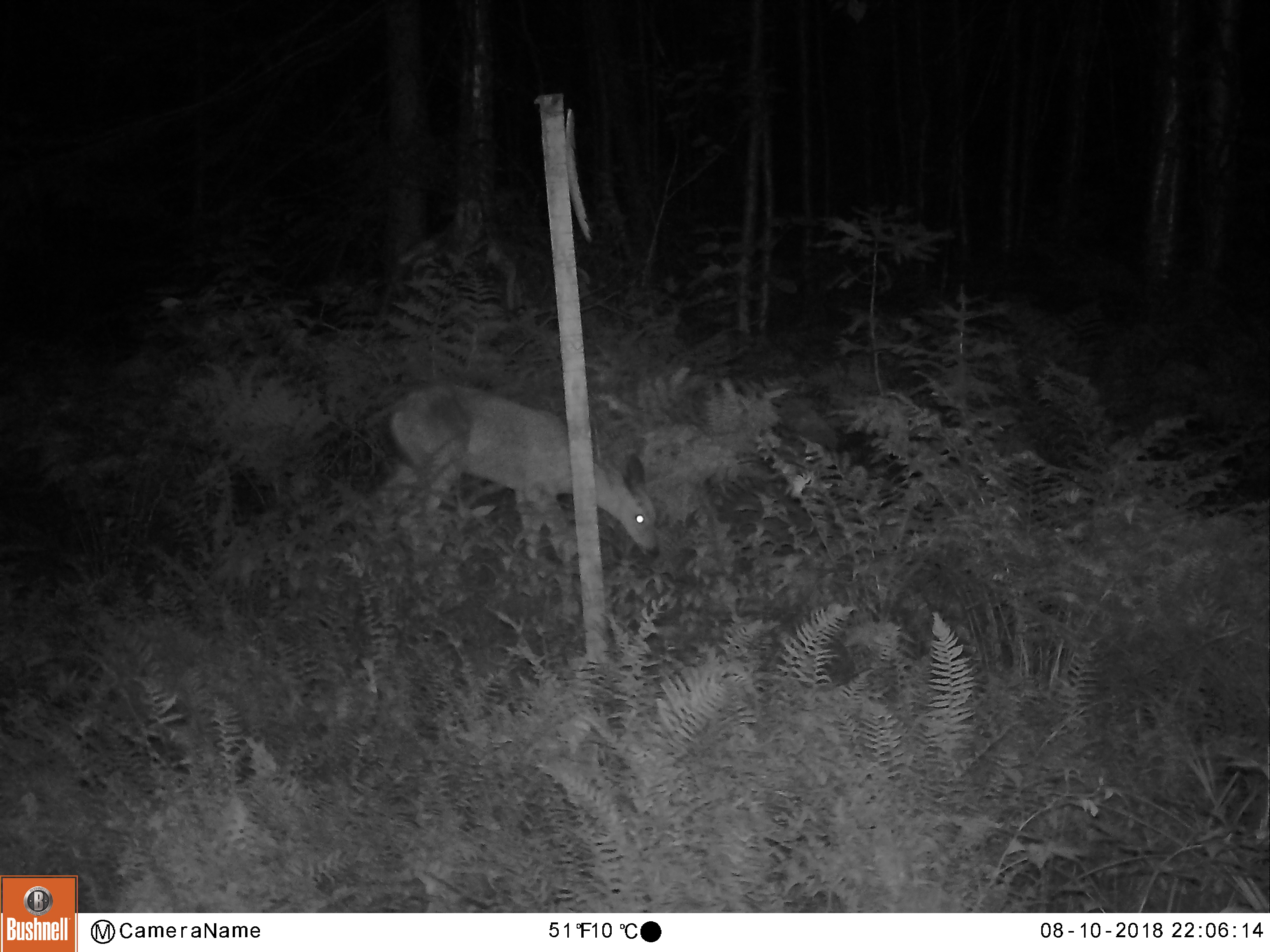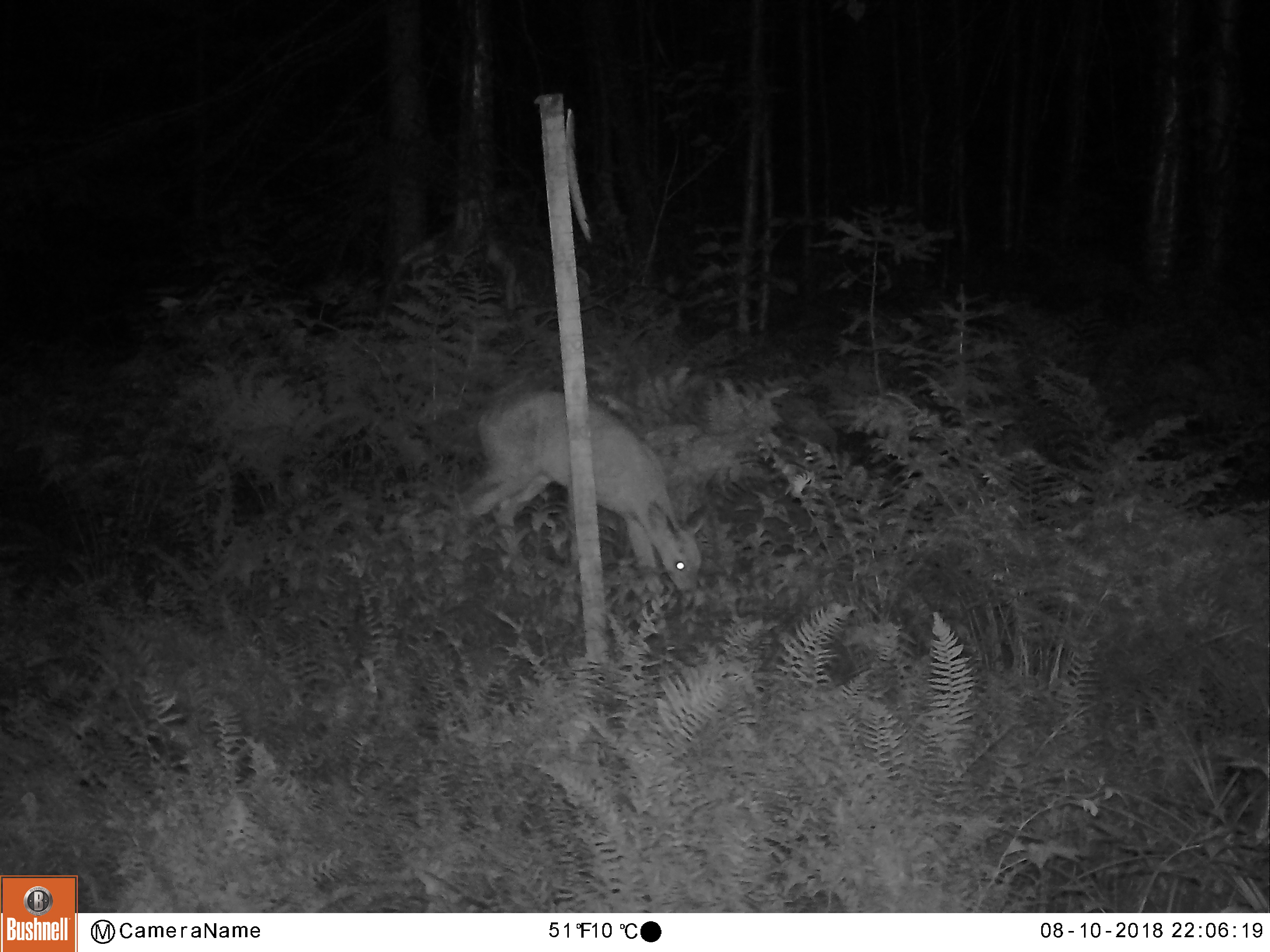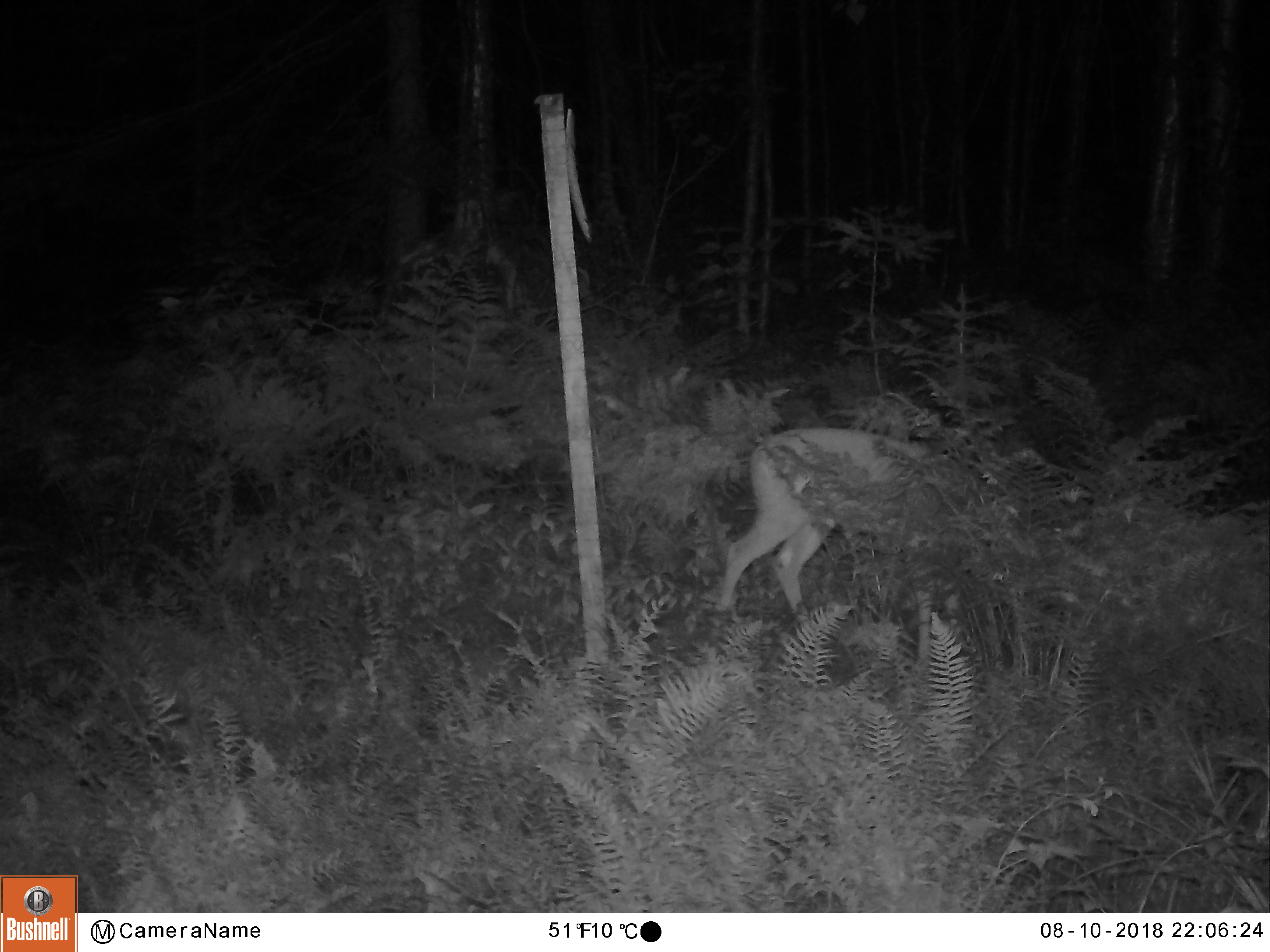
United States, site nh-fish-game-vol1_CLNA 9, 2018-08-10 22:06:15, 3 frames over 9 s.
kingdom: Animalia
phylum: Chordata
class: Mammalia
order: Artiodactyla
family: Cervidae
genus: Odocoileus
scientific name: Odocoileus virginianus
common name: white-tailed deer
White-tailed deer (Odocoileus virginianus).